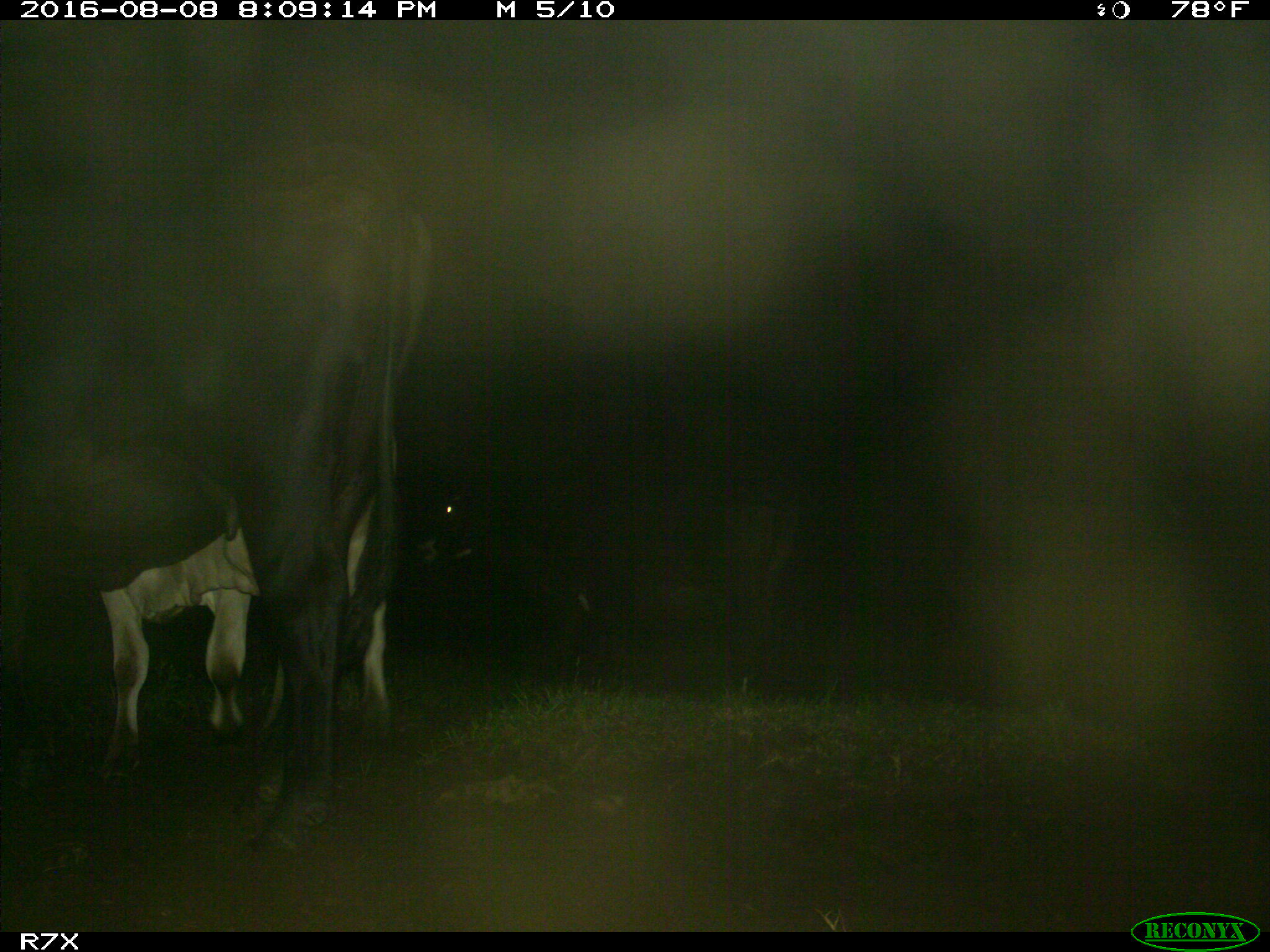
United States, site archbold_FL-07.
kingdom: Animalia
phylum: Chordata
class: Mammalia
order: Artiodactyla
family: Bovidae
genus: Bos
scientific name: Bos taurus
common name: domestic cow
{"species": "Bos taurus (domestic cow)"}